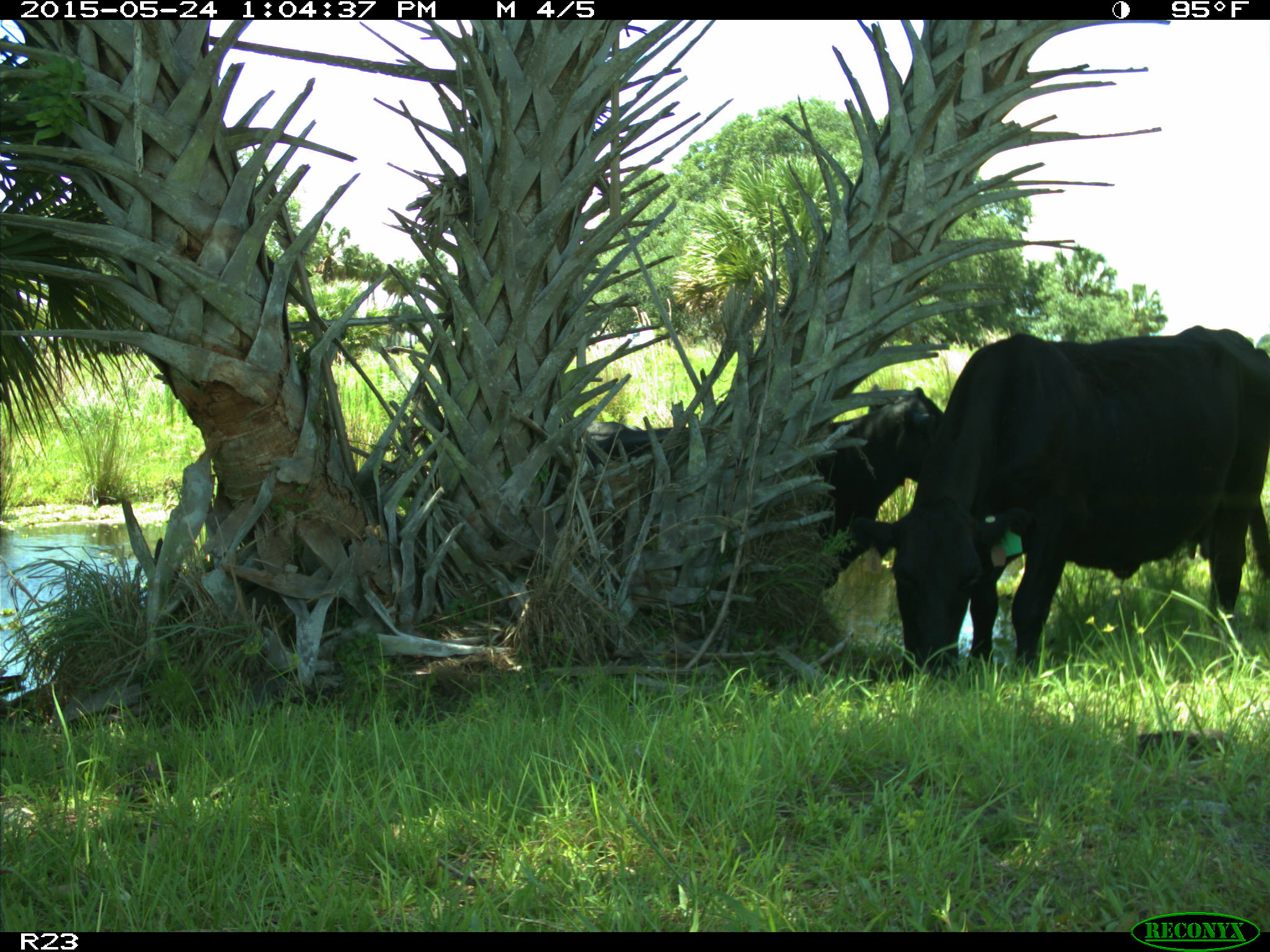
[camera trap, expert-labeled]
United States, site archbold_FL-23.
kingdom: Animalia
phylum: Chordata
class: Mammalia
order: Artiodactyla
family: Bovidae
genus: Bos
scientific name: Bos taurus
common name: domestic cow